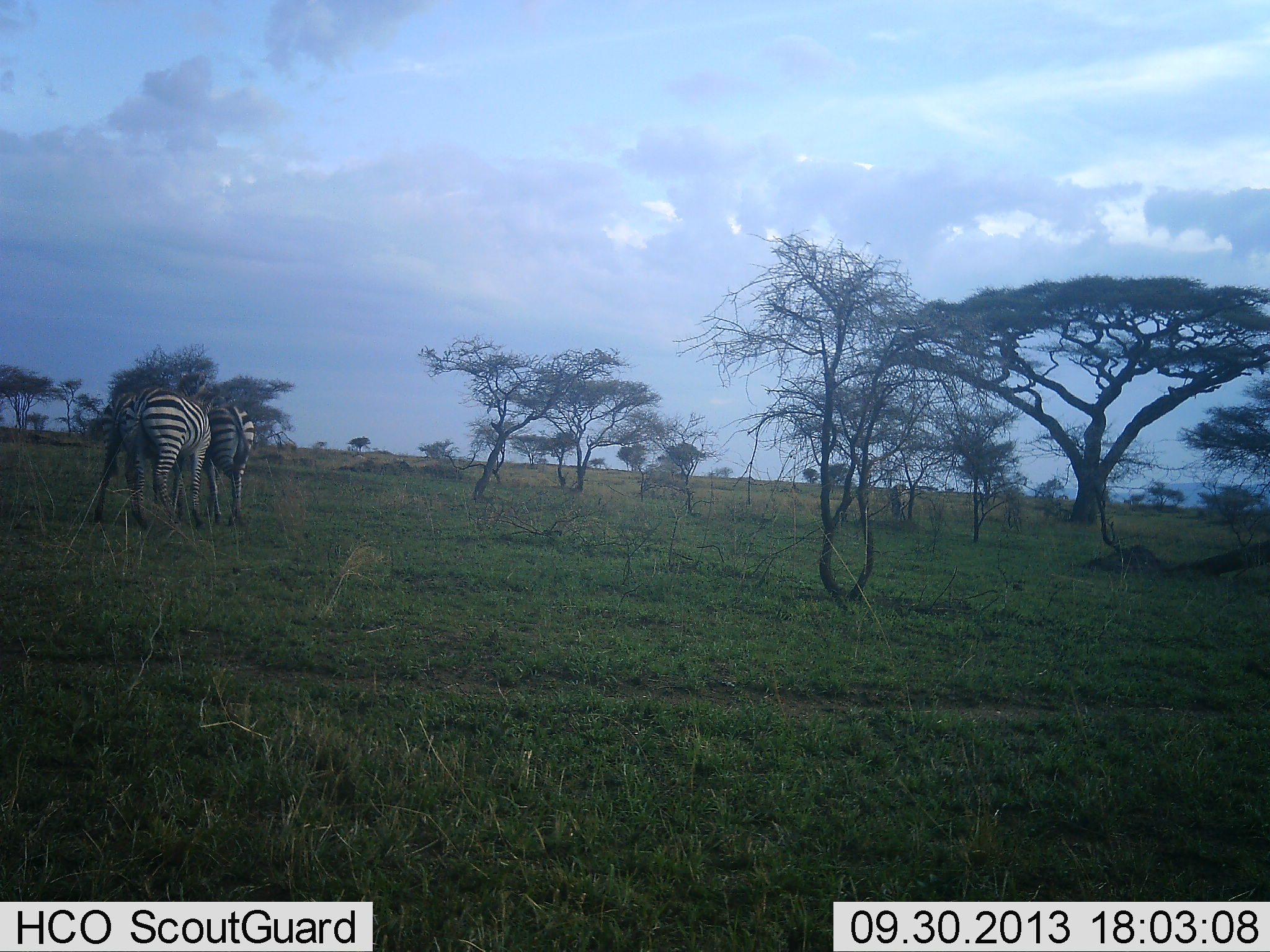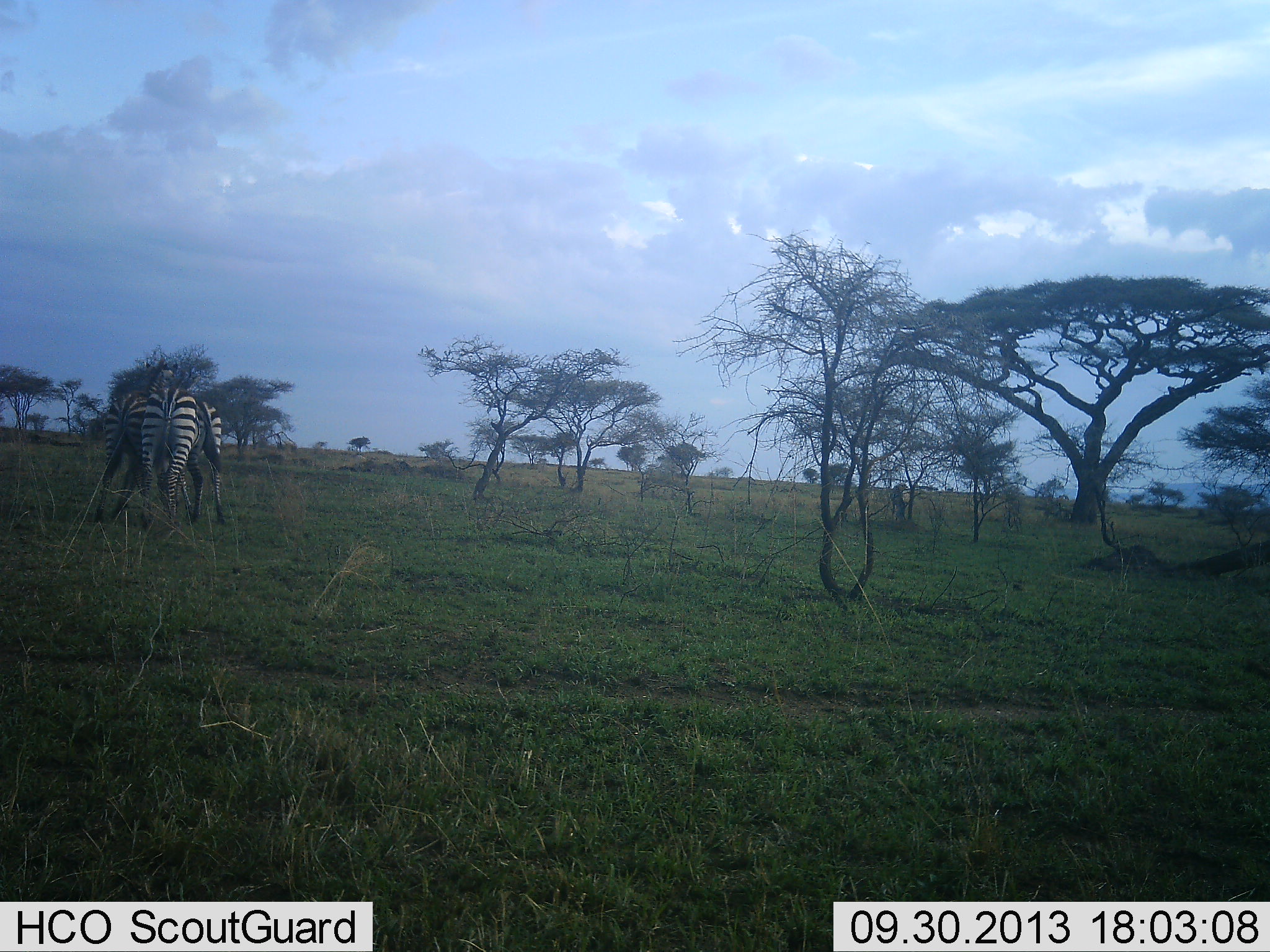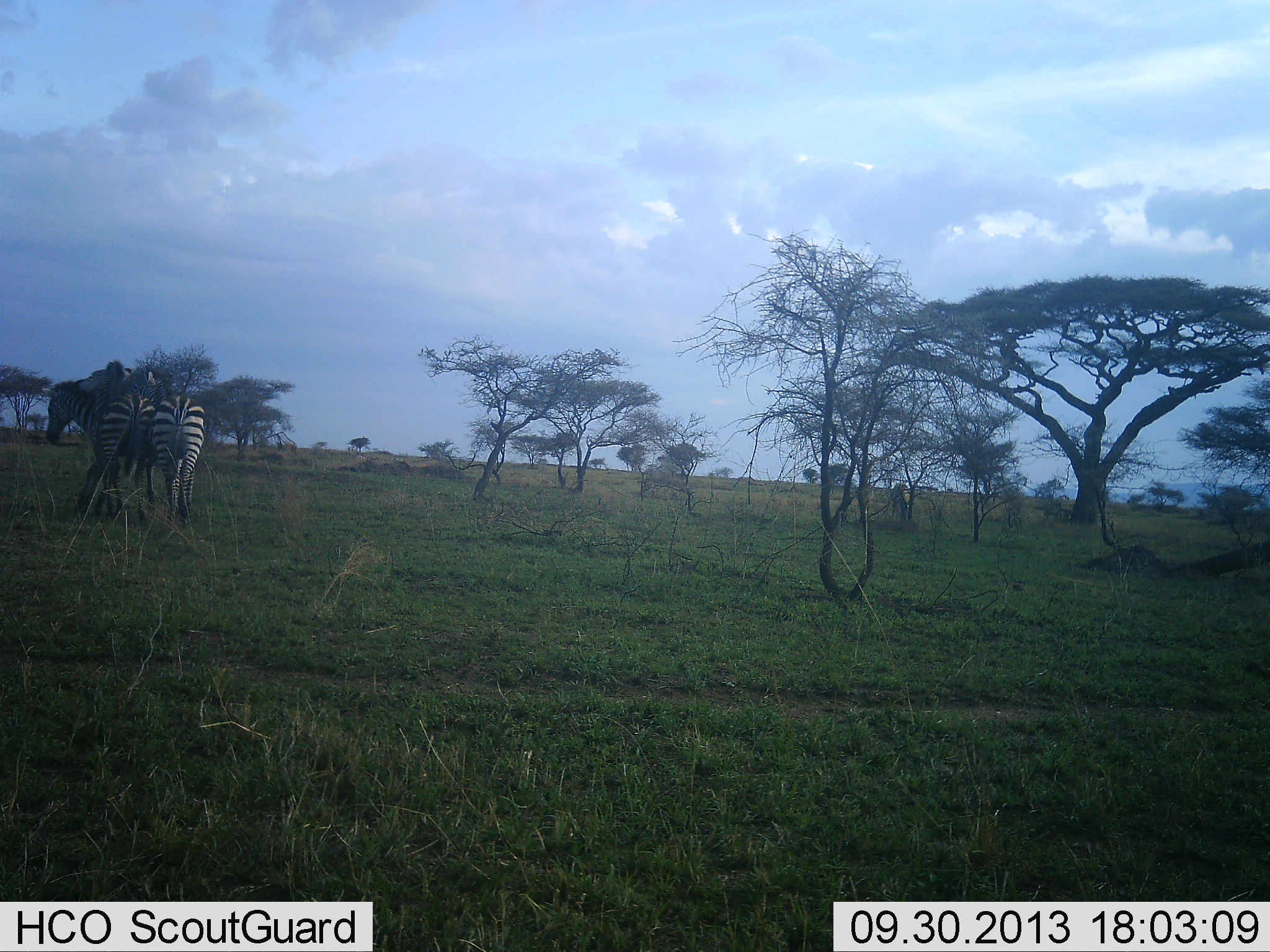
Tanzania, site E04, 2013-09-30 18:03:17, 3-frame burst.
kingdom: Animalia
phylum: Chordata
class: Mammalia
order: Perissodactyla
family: Equidae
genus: Equus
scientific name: Equus quagga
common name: plains zebra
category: zebra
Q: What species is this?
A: Zebra (plains zebra) (Equus quagga).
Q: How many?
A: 3.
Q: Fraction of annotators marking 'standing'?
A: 43%.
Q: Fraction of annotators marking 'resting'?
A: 0%.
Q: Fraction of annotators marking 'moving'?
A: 23%.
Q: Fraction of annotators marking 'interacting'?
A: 80%.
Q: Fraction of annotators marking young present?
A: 0%.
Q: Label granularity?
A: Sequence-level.